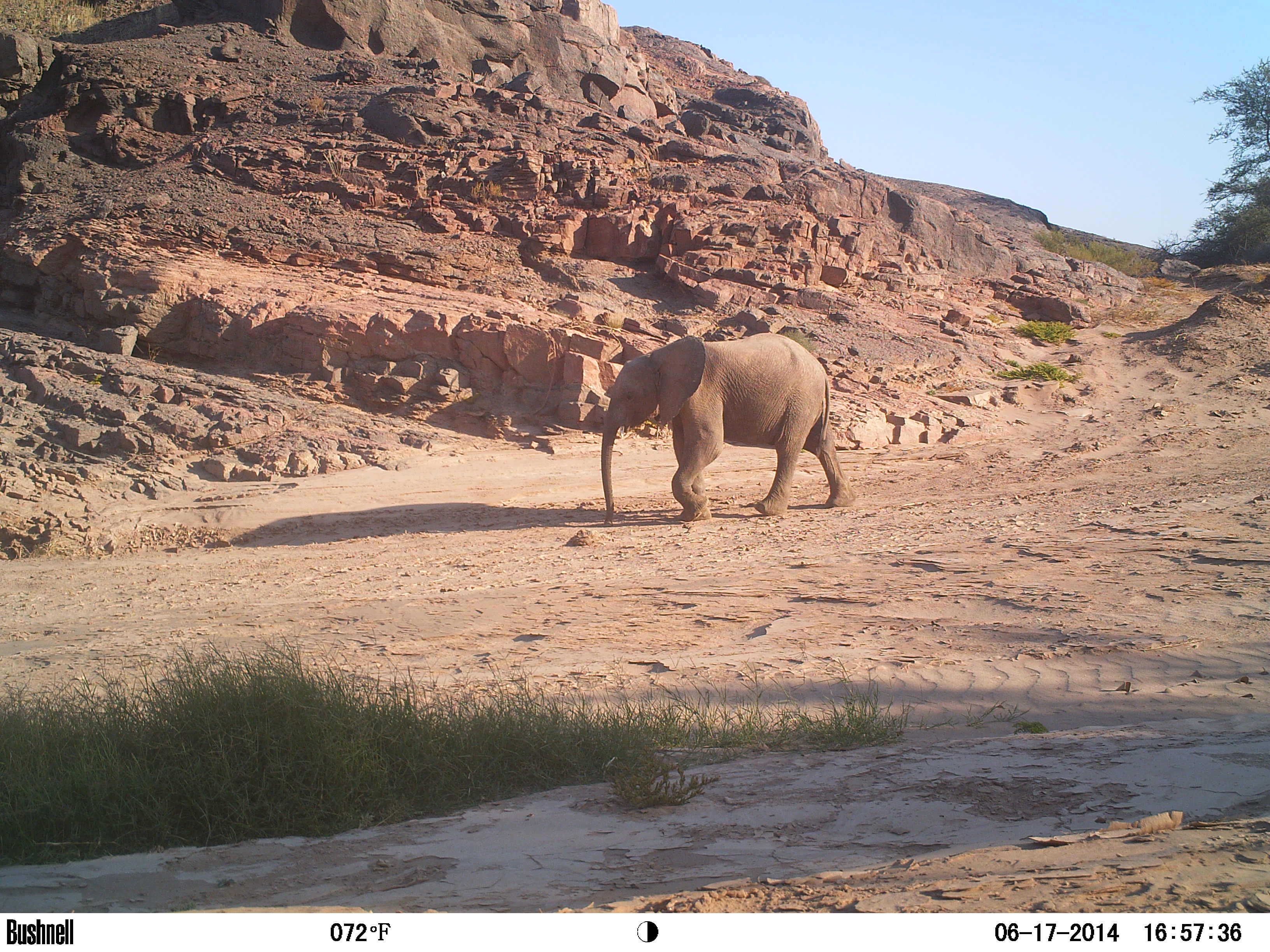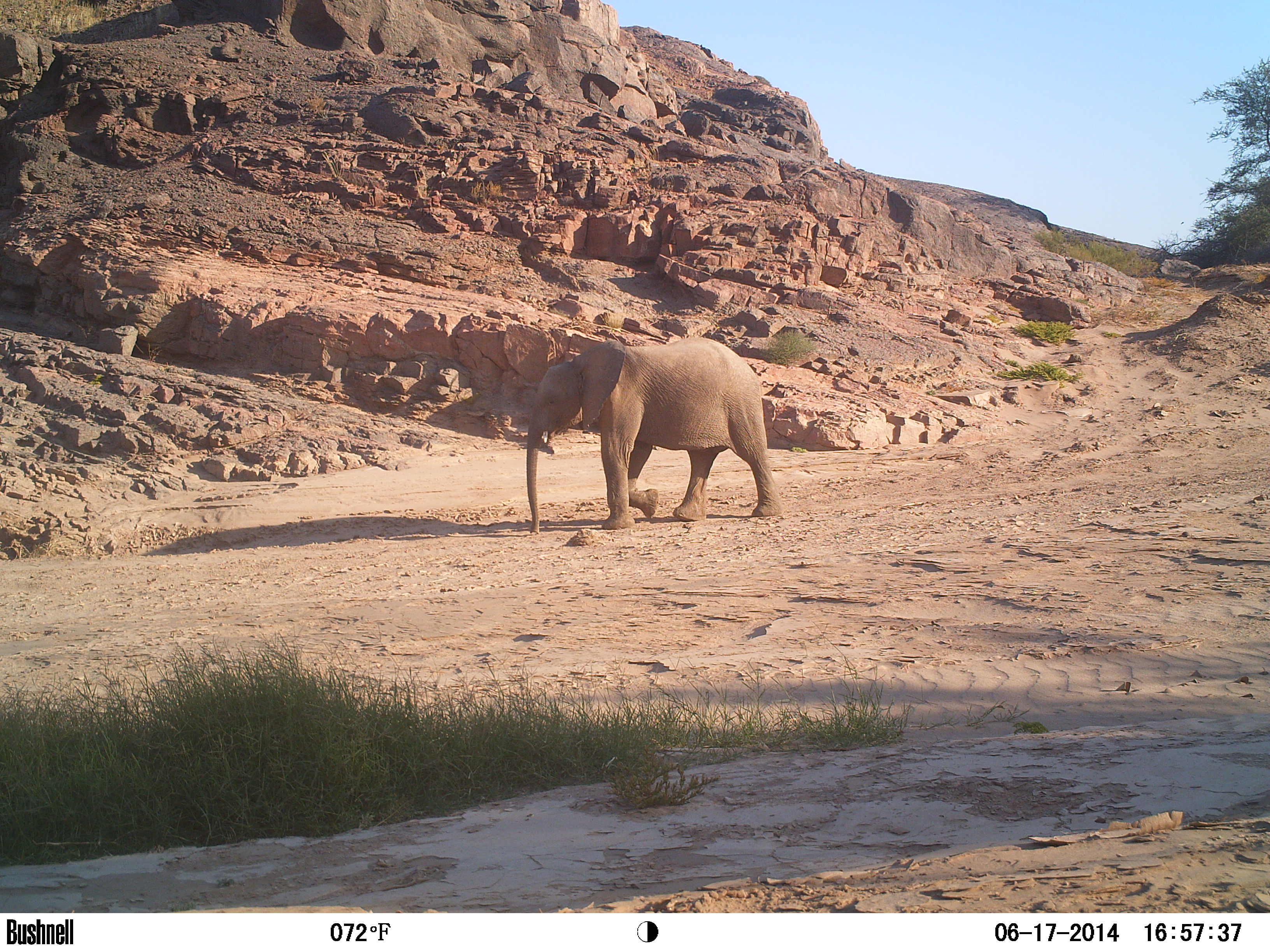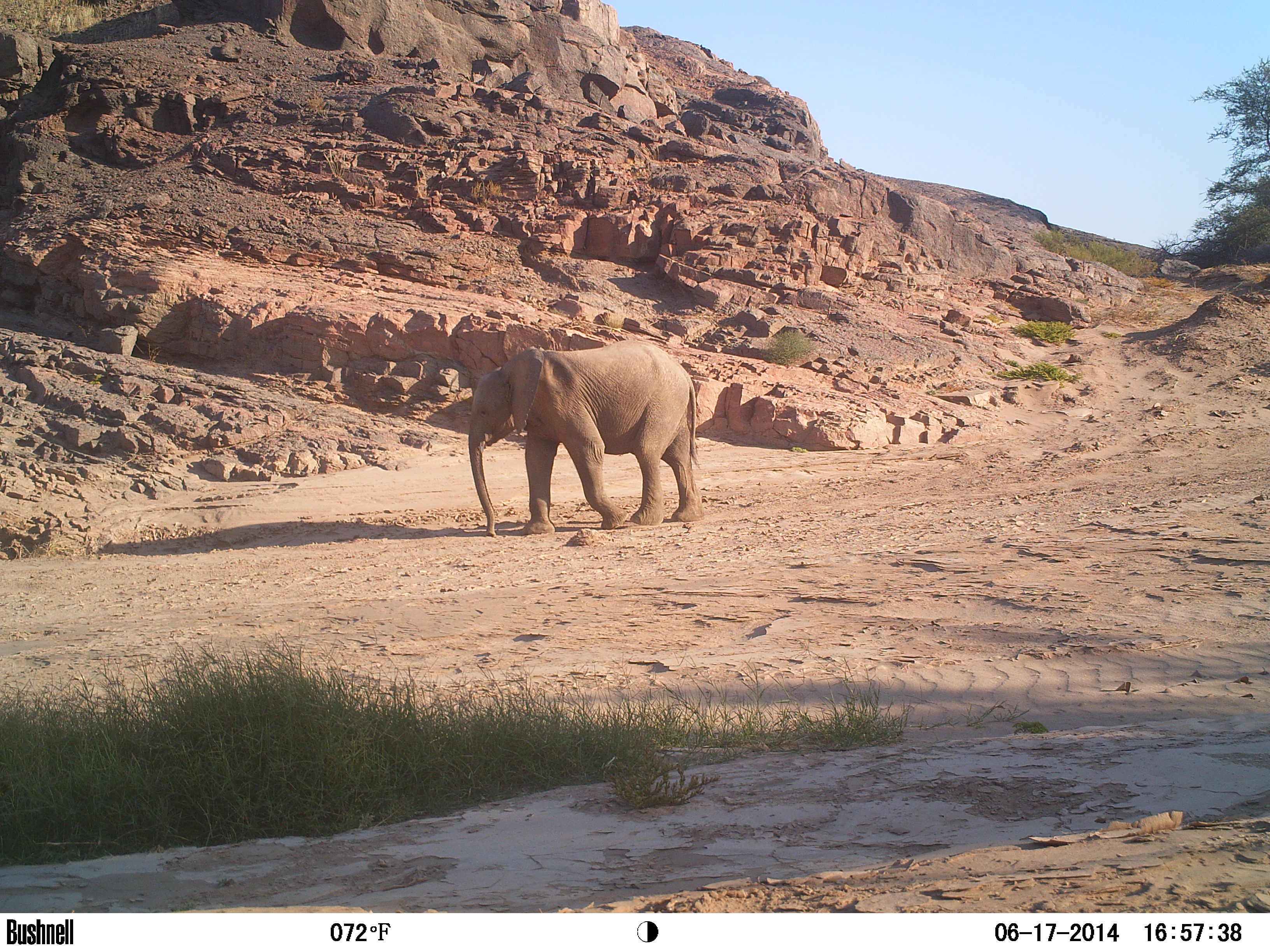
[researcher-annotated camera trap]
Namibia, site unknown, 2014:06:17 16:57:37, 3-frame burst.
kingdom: Animalia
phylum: Chordata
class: Mammalia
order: Proboscidea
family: Elephantidae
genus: Loxodonta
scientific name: Loxodonta africana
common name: african elephant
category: loxodanta africana